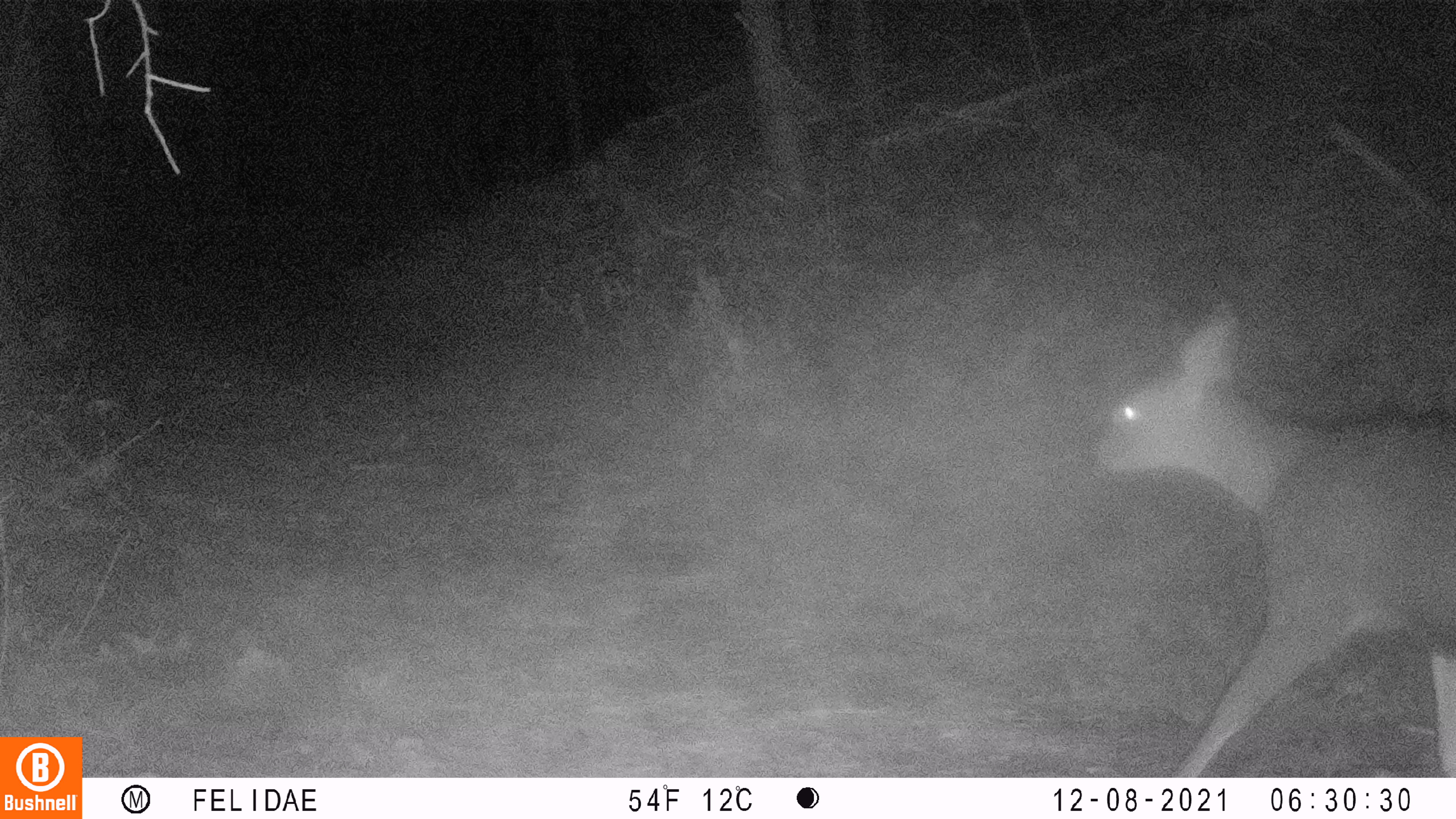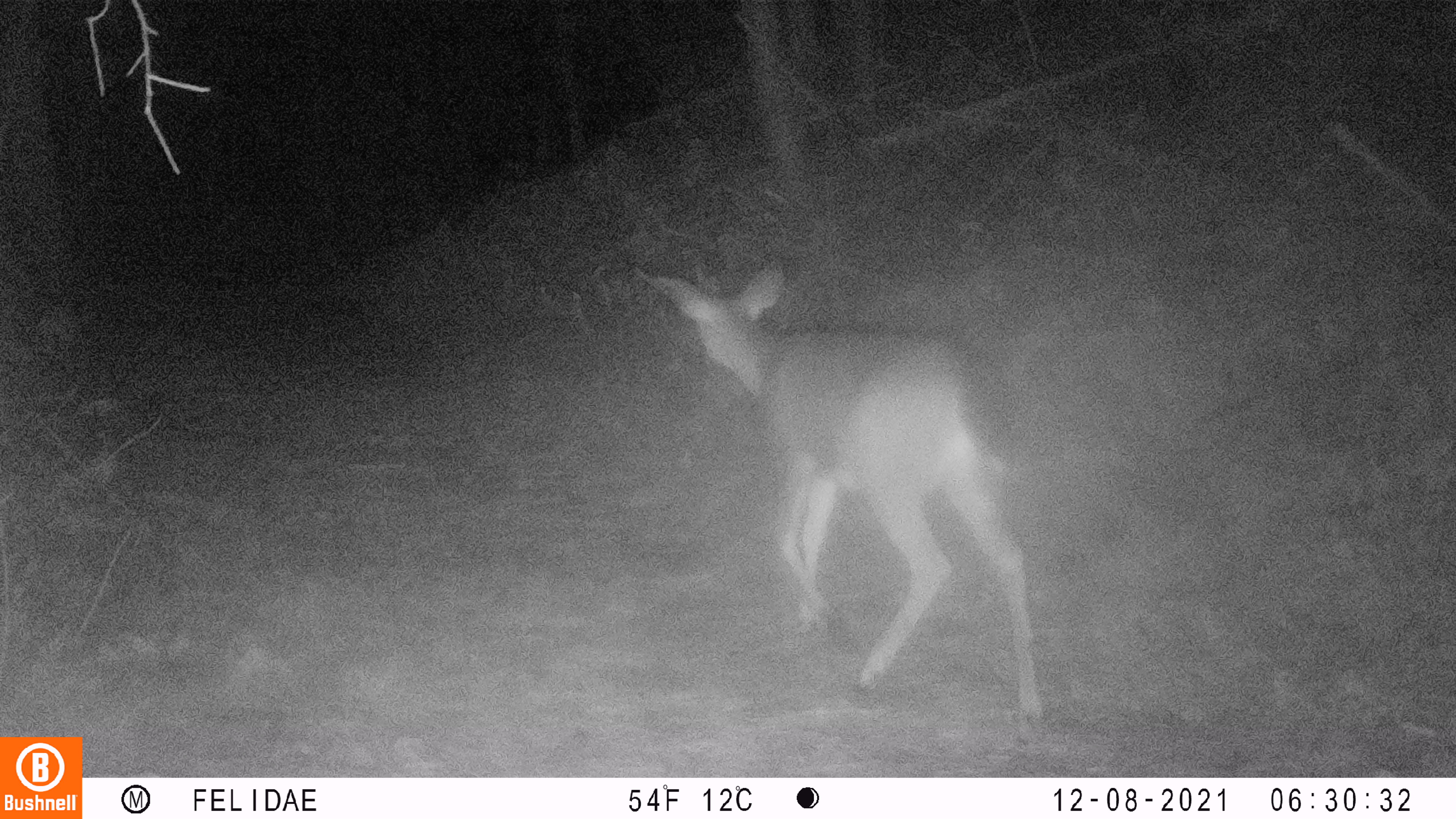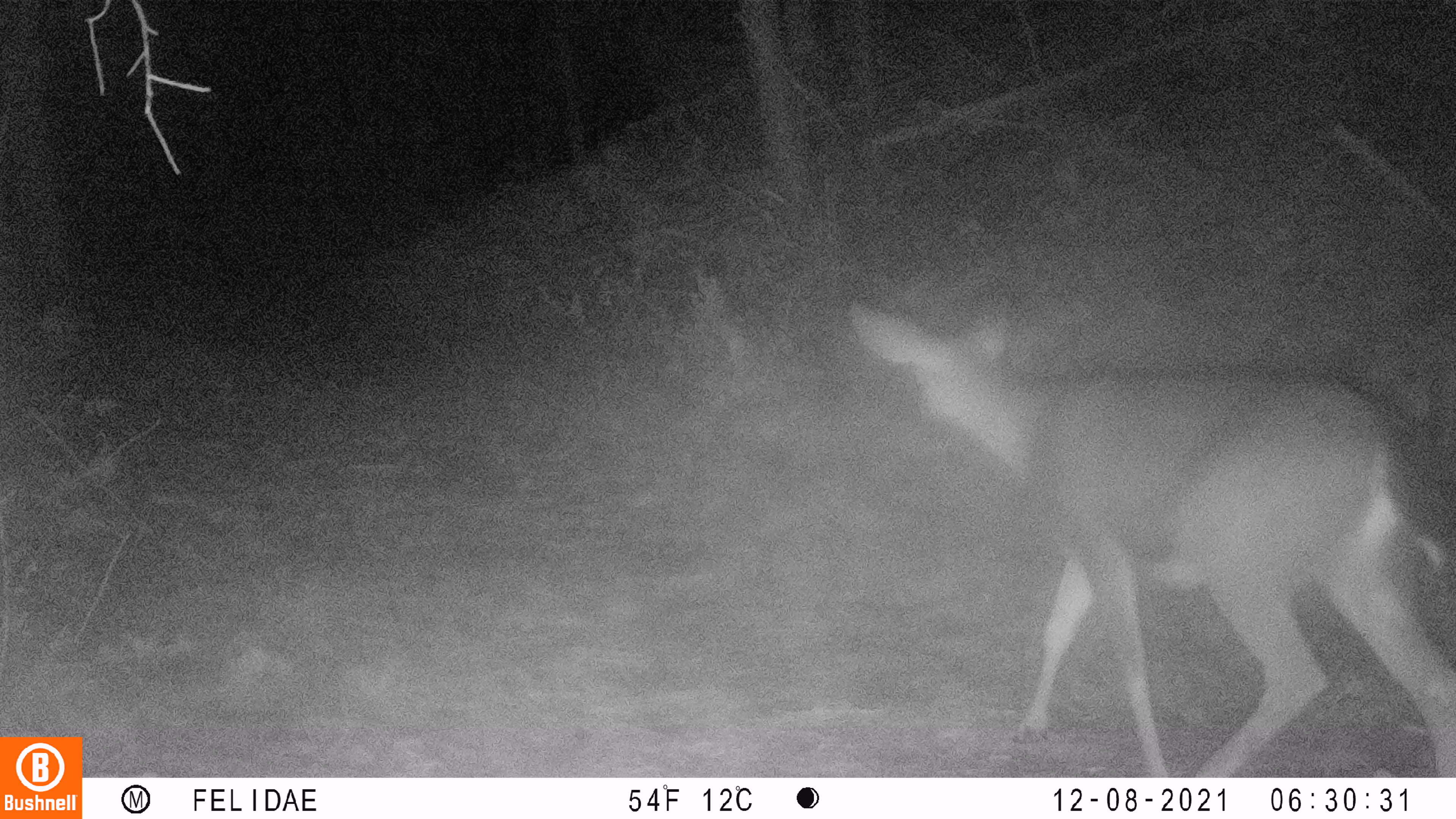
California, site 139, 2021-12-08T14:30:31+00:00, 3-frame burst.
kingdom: Animalia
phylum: Chordata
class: Mammalia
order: Artiodactyla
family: Cervidae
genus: Odocoileus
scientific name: Odocoileus hemionus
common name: mule deer